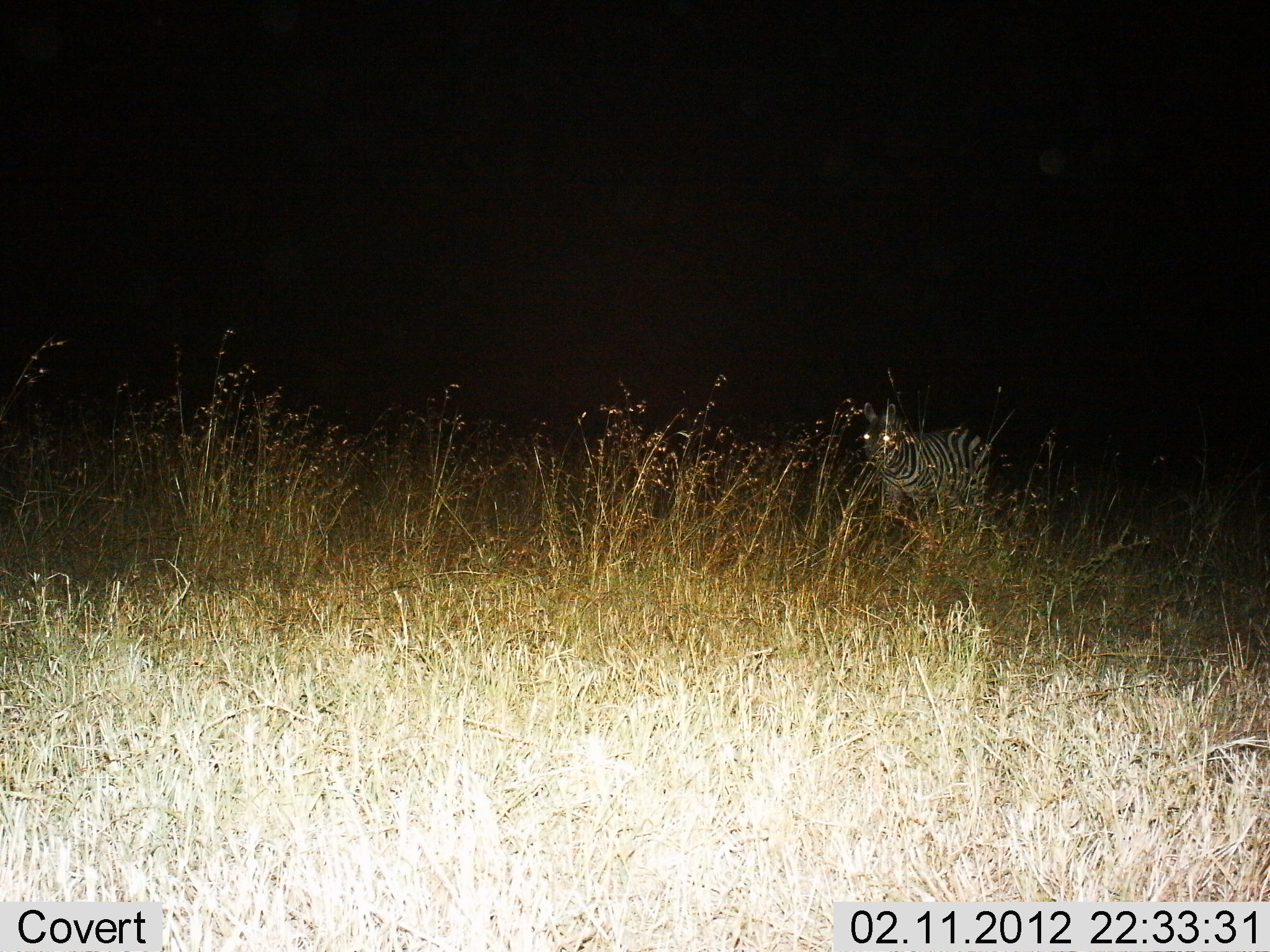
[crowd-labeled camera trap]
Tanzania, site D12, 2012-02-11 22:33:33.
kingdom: Animalia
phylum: Chordata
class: Mammalia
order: Perissodactyla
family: Equidae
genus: Equus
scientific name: Equus quagga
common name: plains zebra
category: zebra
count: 1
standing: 81%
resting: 0%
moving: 25%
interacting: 0%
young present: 0%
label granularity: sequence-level